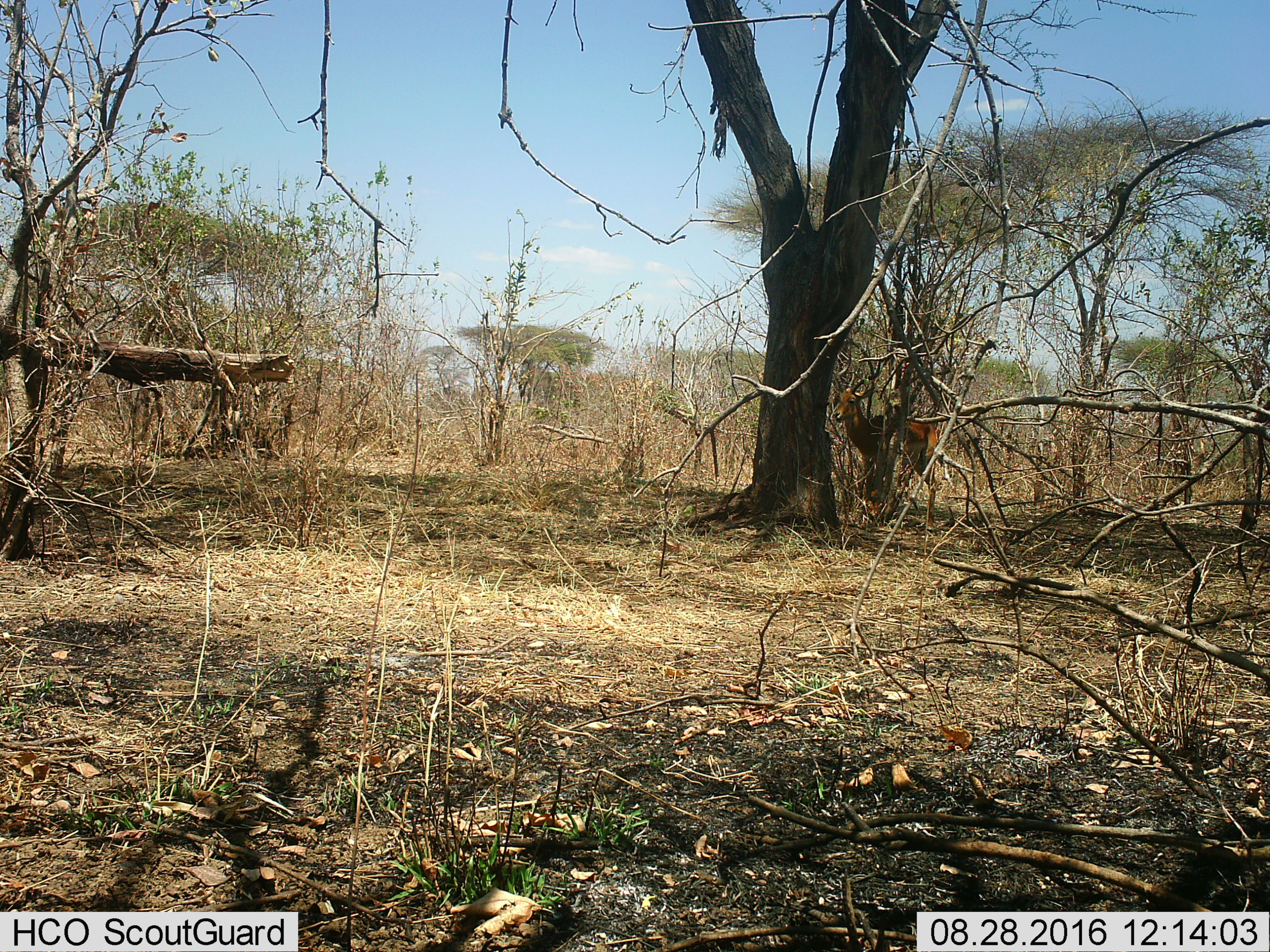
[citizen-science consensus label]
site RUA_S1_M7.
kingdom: Animalia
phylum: Chordata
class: Mammalia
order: Artiodactyla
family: Bovidae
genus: Aepyceros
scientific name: Aepyceros melampus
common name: impala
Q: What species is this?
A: Impala (Aepyceros melampus).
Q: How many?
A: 1.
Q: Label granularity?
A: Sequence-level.